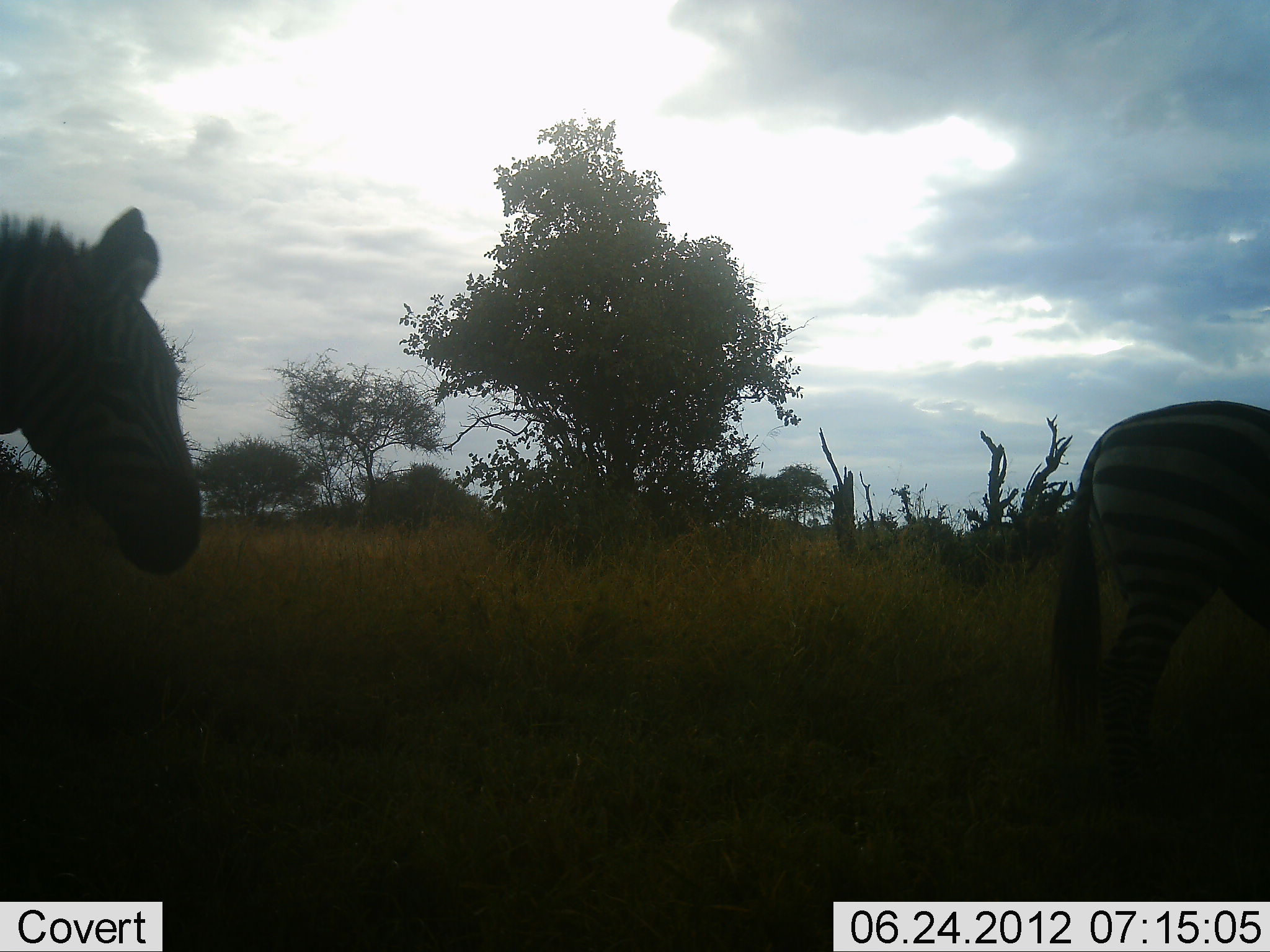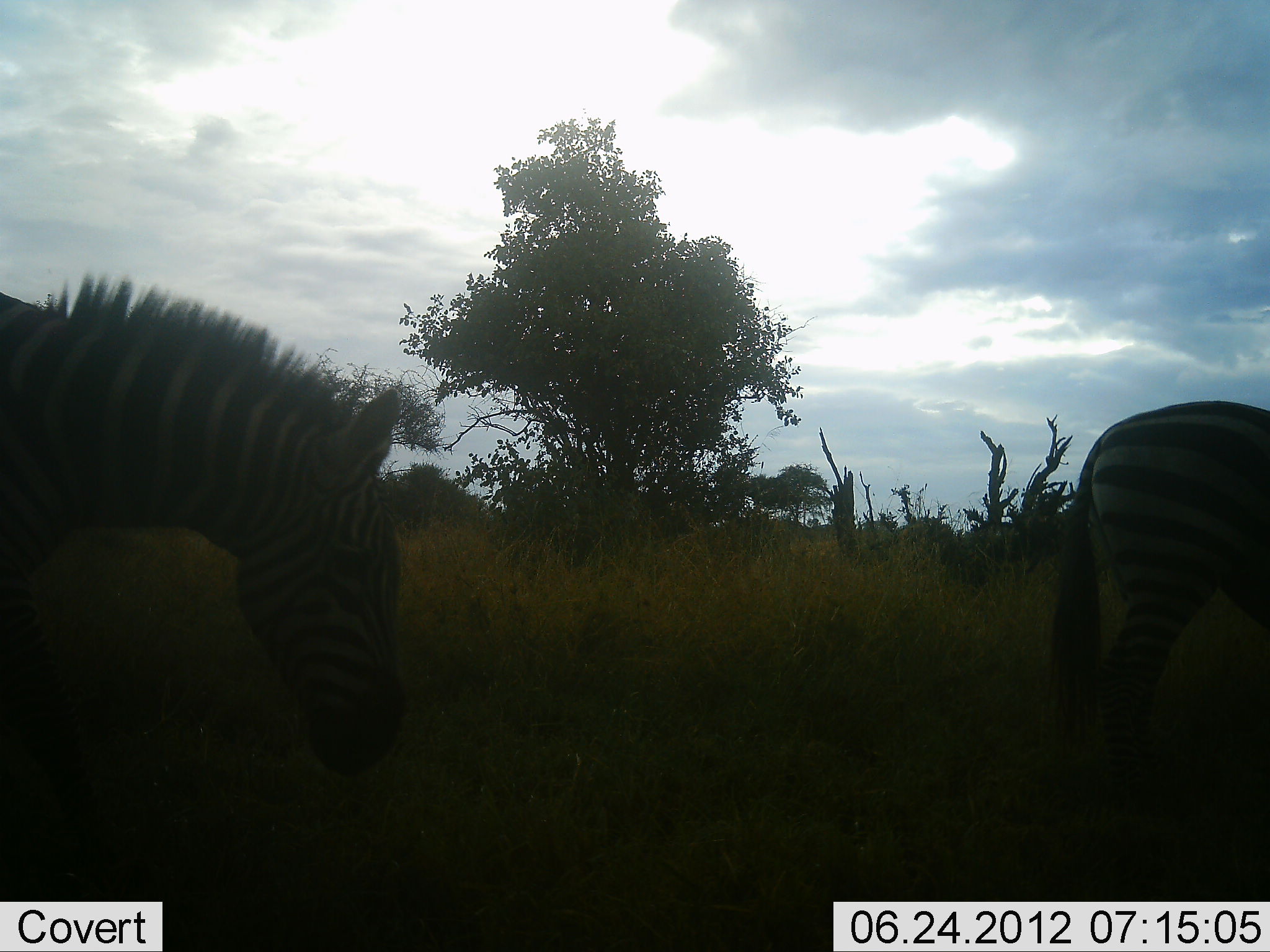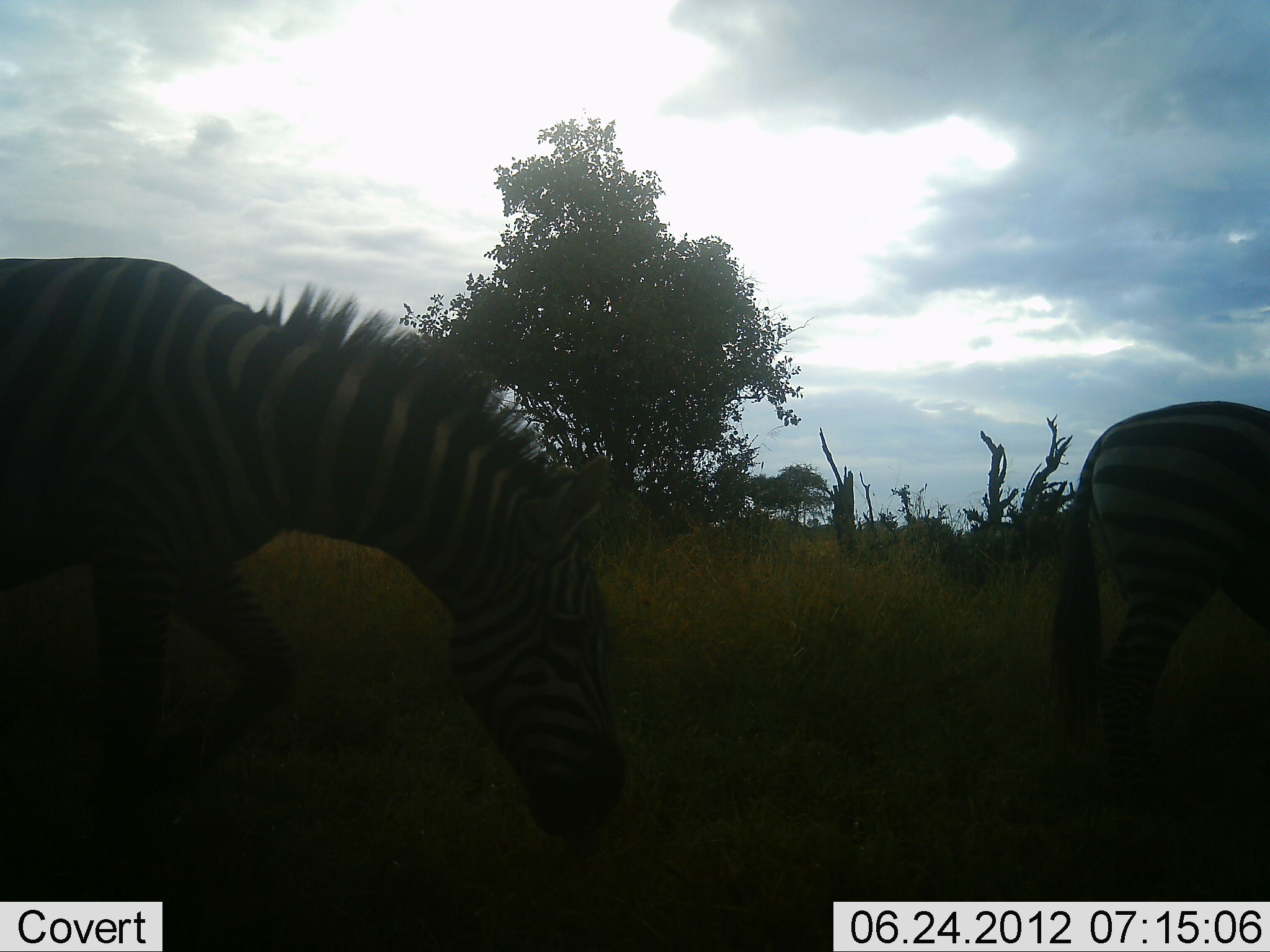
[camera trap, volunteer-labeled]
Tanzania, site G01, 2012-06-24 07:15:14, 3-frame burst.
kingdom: Animalia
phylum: Chordata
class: Mammalia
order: Perissodactyla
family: Equidae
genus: Equus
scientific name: Equus quagga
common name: plains zebra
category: zebra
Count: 2.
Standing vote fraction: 60%.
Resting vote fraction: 0%.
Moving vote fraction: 90%.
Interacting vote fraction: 0%.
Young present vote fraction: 0%.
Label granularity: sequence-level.